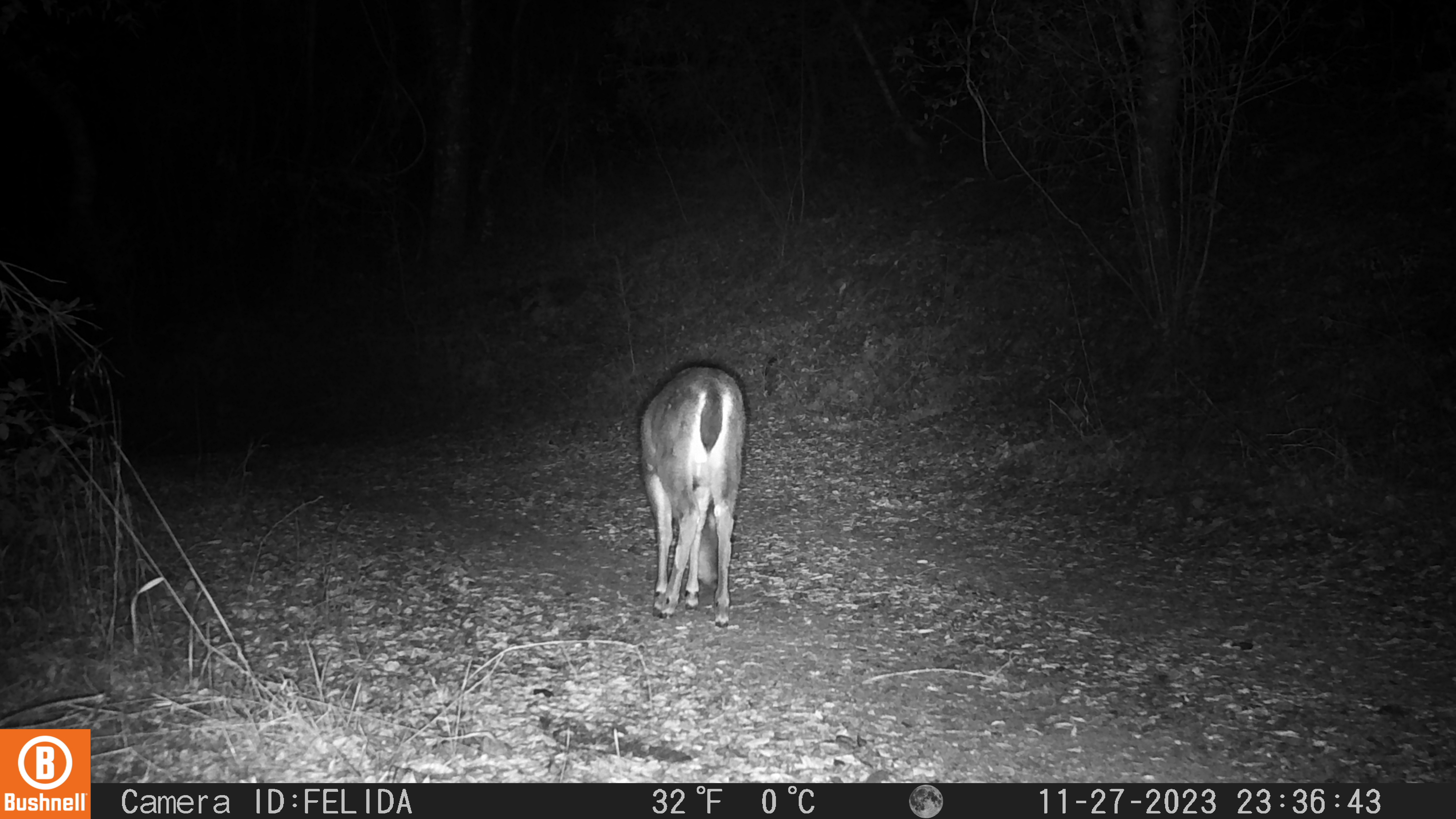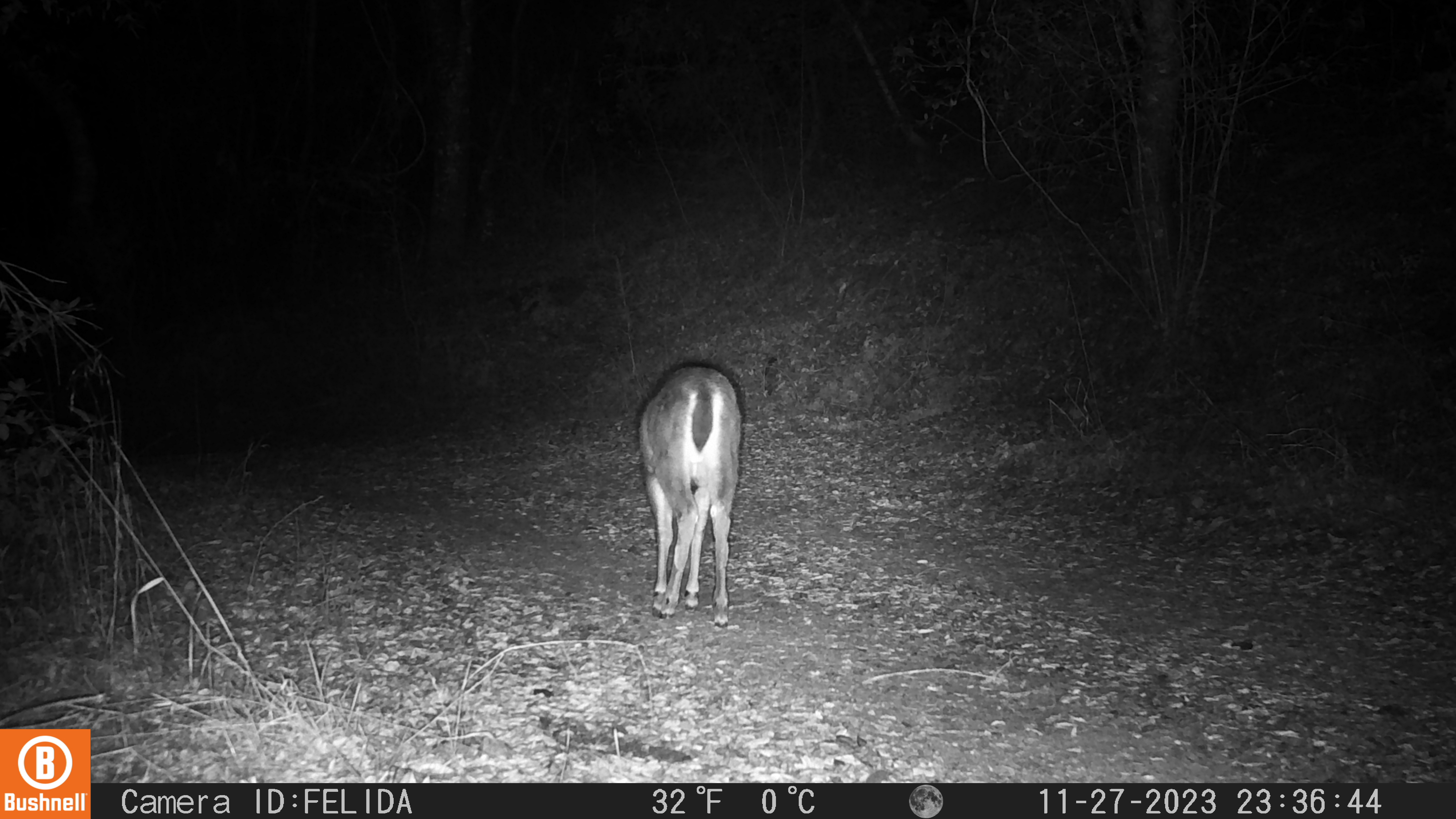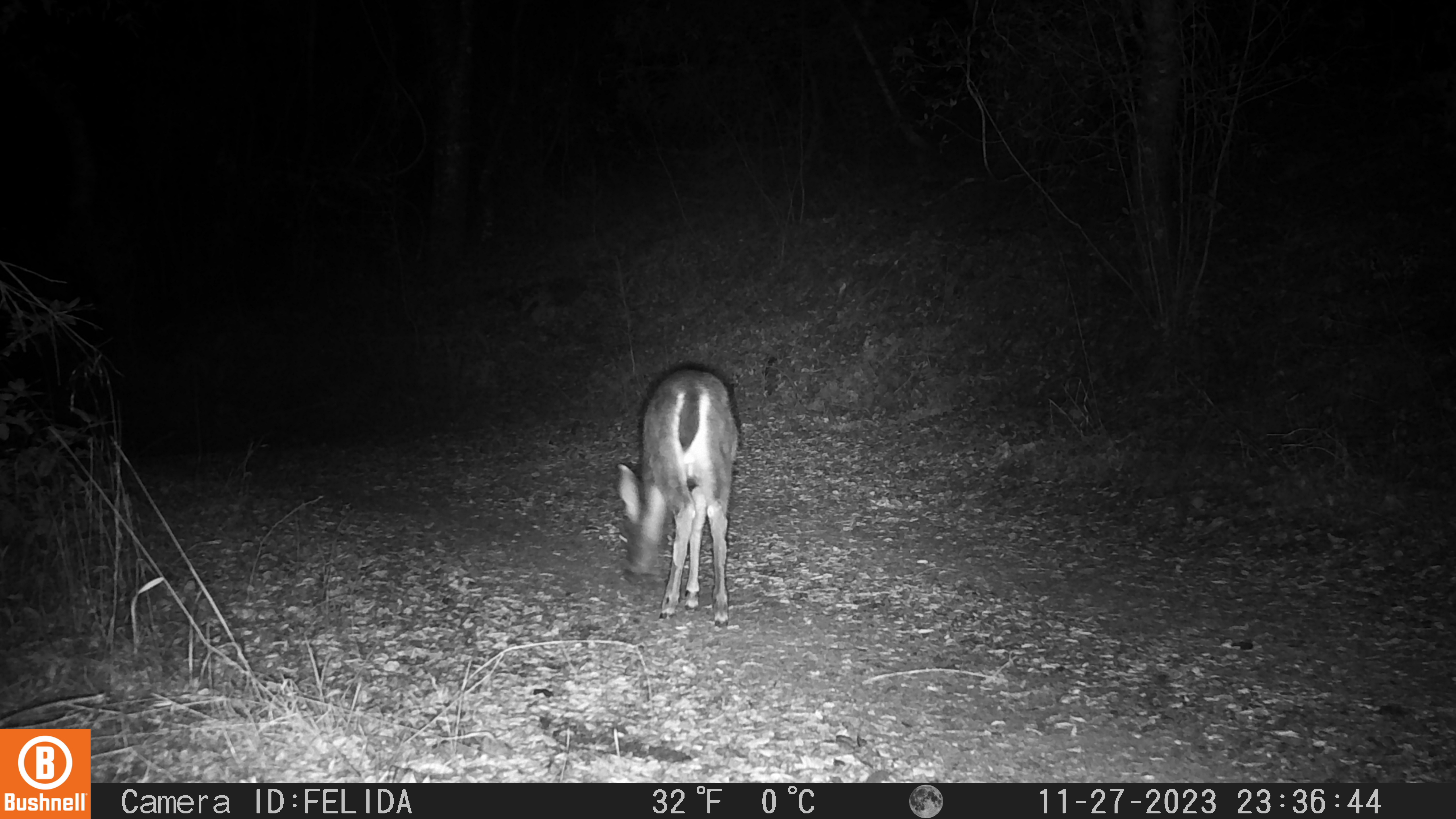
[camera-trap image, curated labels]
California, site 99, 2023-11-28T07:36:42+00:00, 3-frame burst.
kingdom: Animalia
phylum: Chordata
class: Mammalia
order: Artiodactyla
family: Cervidae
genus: Odocoileus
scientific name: Odocoileus hemionus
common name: mule deer